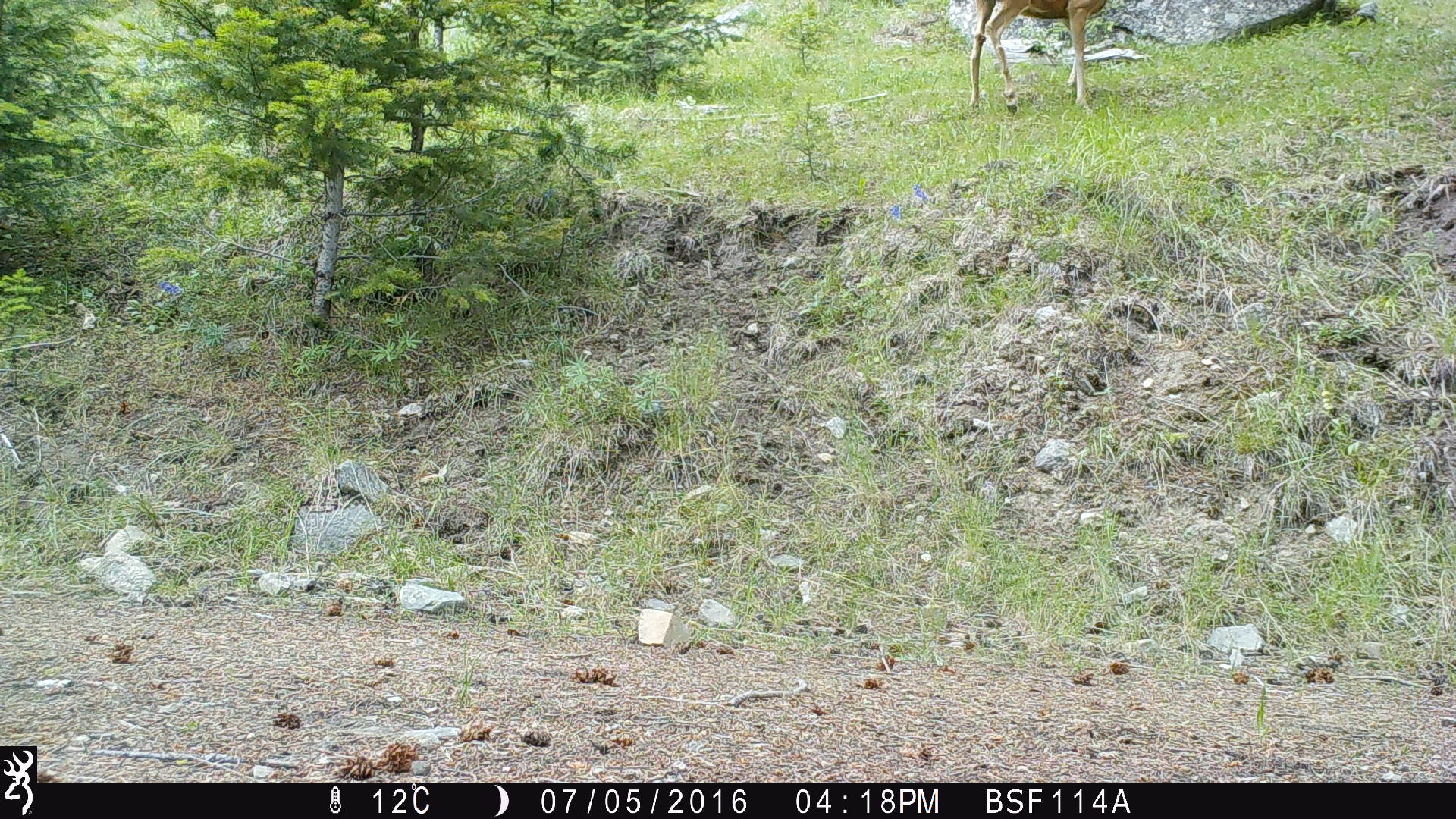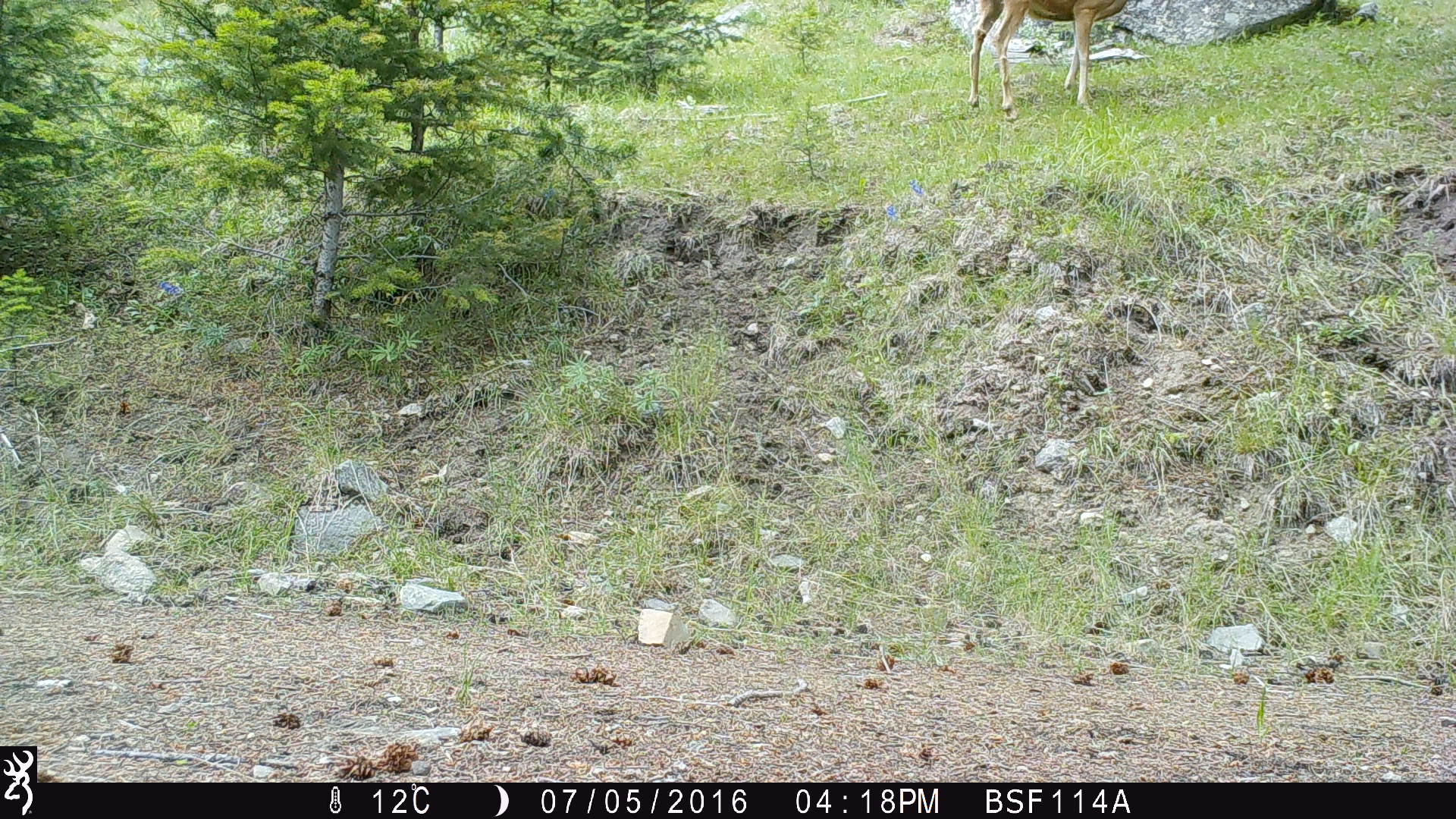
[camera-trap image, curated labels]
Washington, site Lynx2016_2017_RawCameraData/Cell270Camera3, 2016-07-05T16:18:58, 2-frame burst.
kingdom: Animalia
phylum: Chordata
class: Mammalia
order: Artiodactyla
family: Cervidae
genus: Odocoileus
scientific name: Odocoileus hemionus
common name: mule deer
Odocoileus hemionus (mule deer). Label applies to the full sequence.